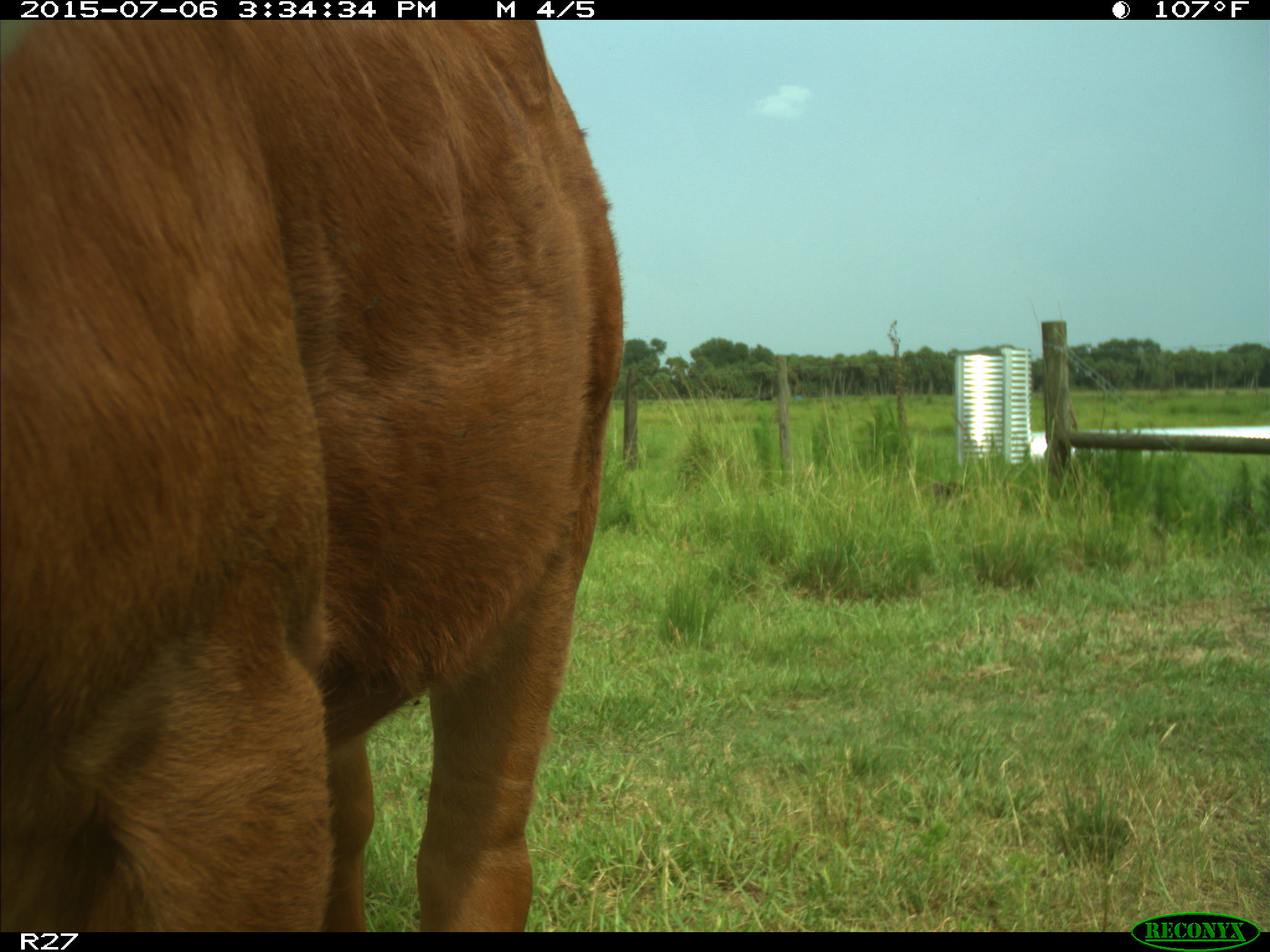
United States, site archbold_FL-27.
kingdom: Animalia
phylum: Chordata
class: Mammalia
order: Artiodactyla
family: Bovidae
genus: Bos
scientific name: Bos taurus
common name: domestic cow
Bos taurus (domestic cow).